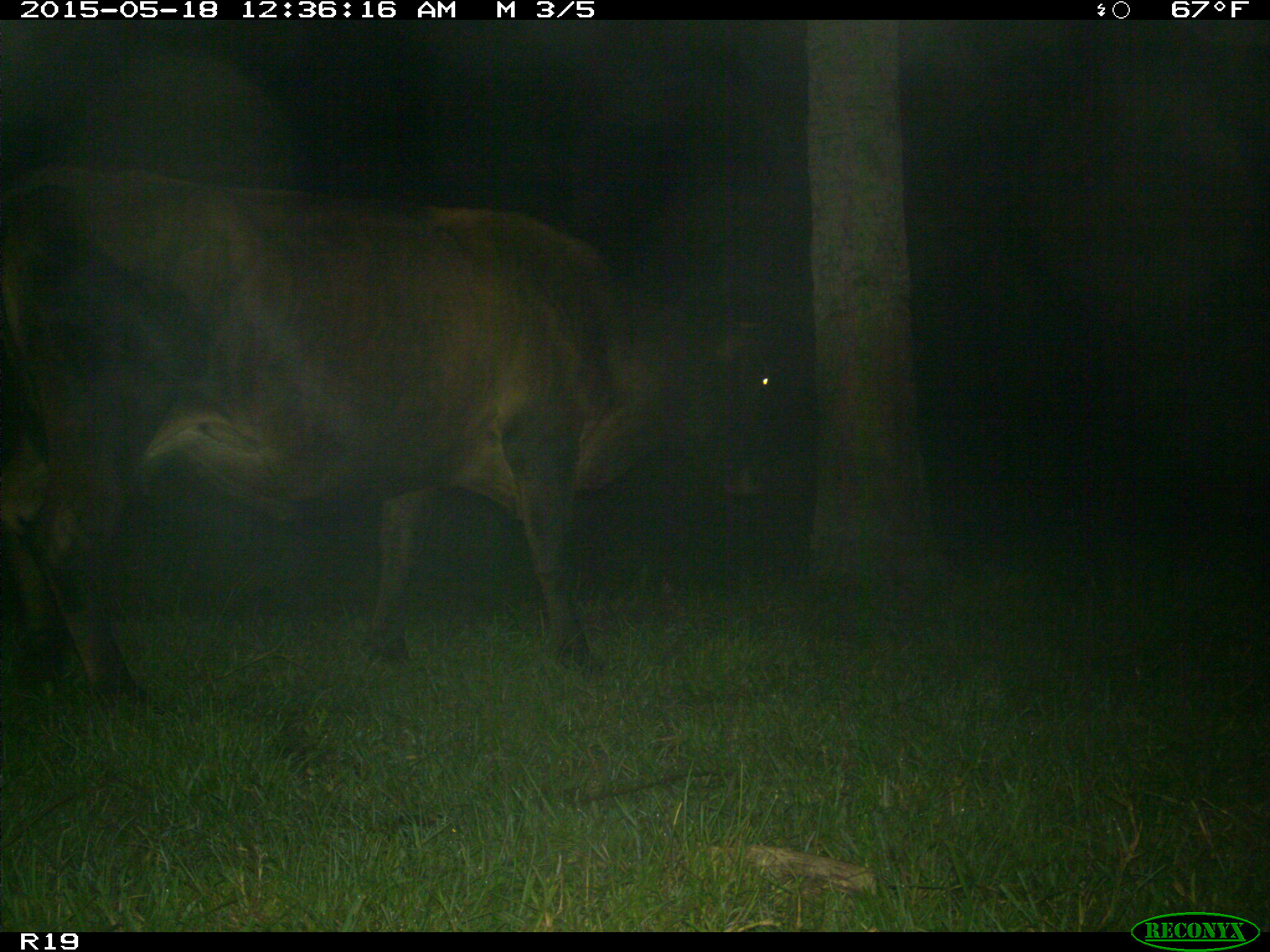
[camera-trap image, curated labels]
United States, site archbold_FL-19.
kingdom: Animalia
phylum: Chordata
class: Mammalia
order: Artiodactyla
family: Bovidae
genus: Bos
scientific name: Bos taurus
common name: domestic cow